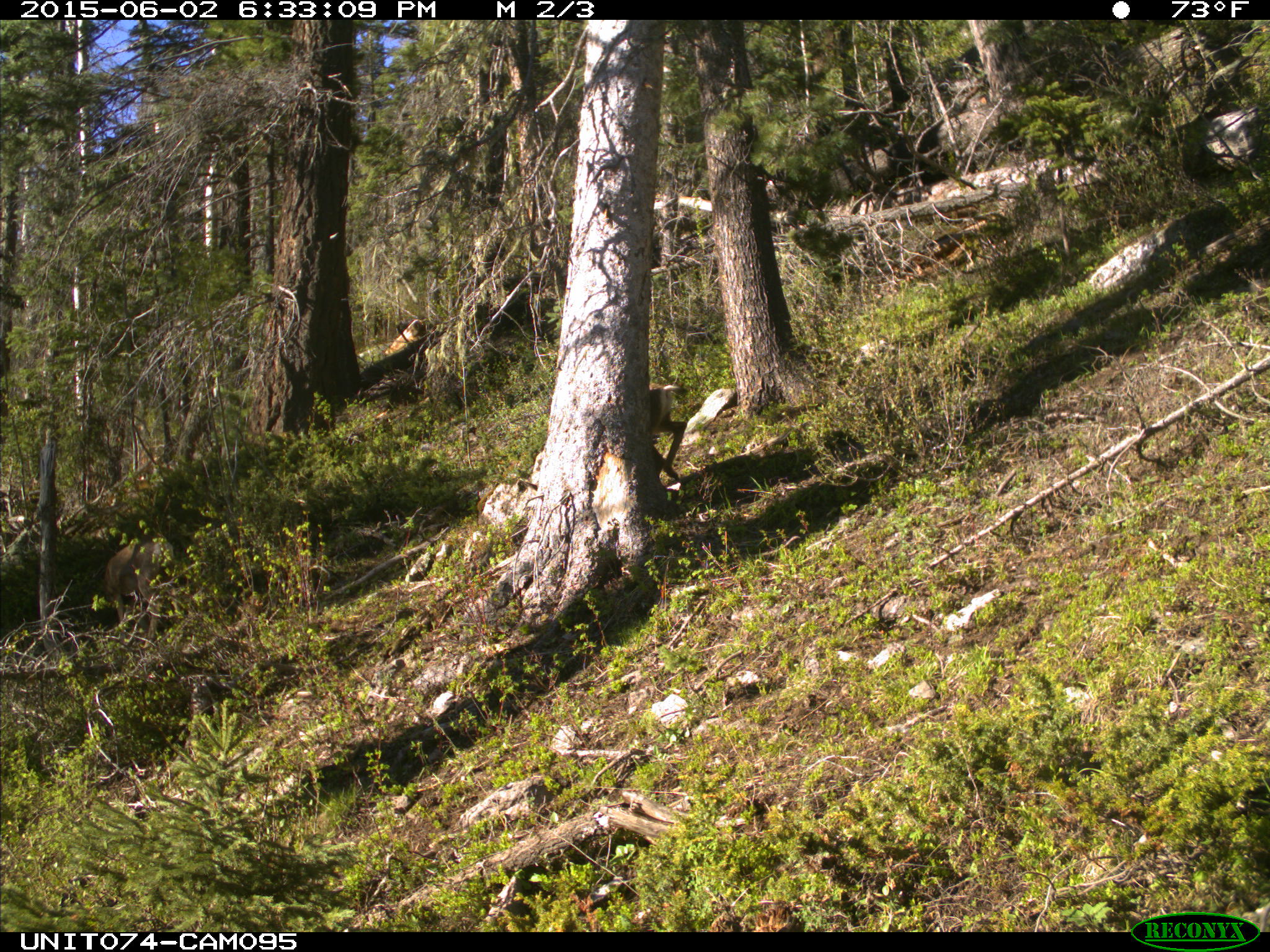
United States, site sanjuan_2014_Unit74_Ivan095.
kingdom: Animalia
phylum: Chordata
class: Mammalia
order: Artiodactyla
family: Cervidae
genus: Odocoileus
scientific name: Odocoileus hemionus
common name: mule deer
Odocoileus hemionus (mule deer).